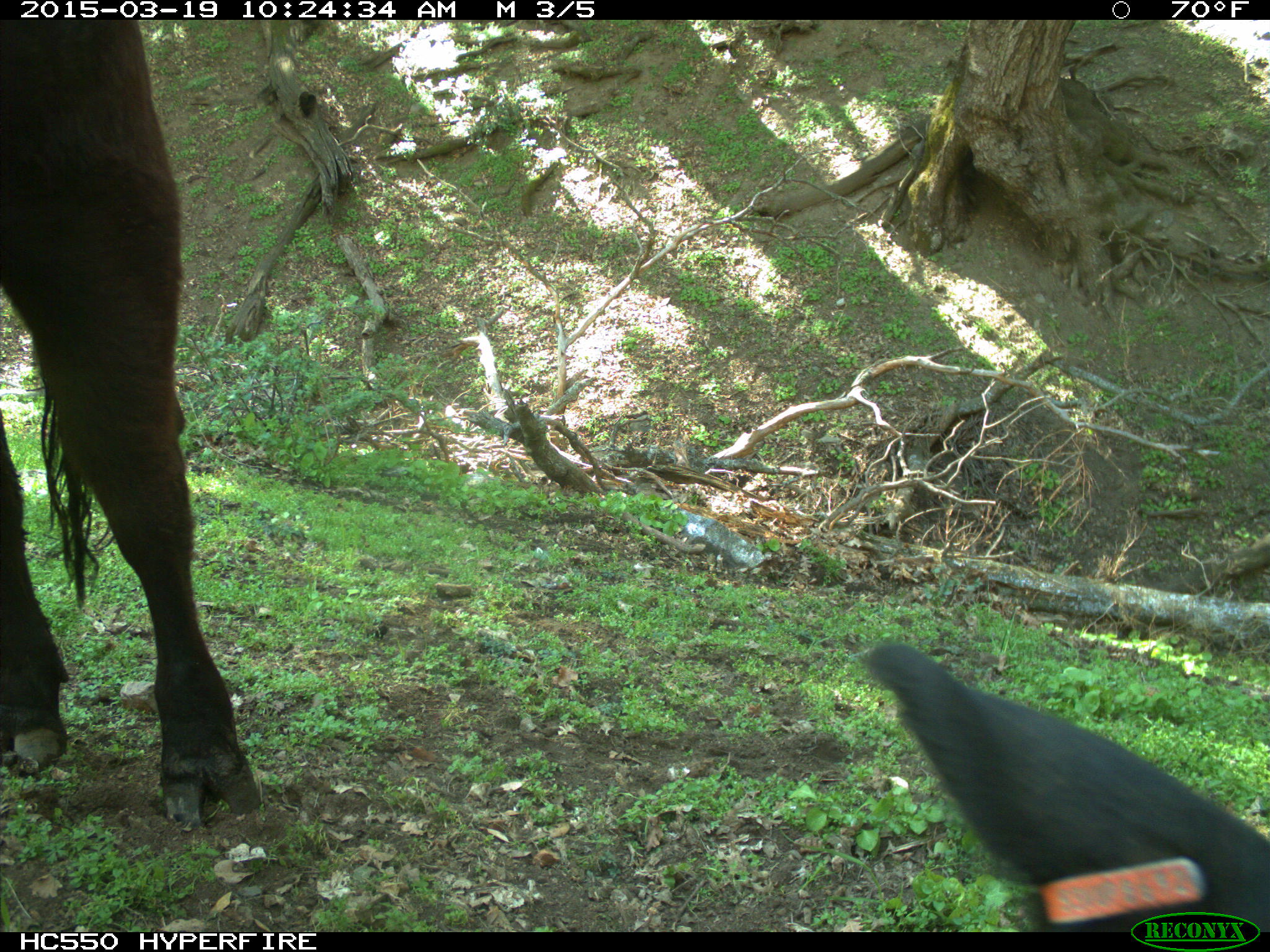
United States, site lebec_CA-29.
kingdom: Animalia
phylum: Chordata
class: Mammalia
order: Artiodactyla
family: Bovidae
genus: Bos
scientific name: Bos taurus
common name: domestic cow